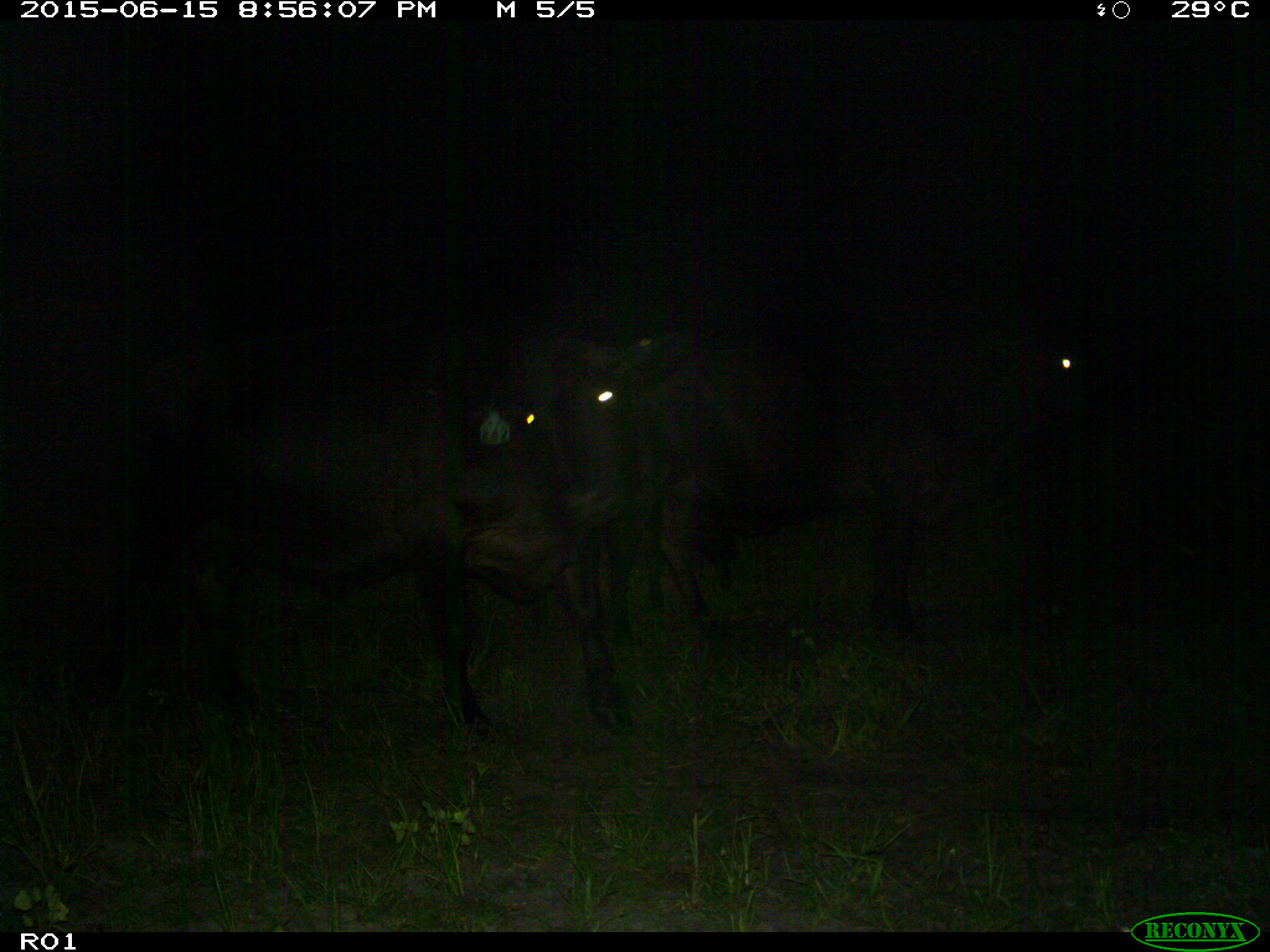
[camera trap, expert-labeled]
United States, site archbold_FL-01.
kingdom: Animalia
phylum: Chordata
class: Mammalia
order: Artiodactyla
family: Bovidae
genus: Bos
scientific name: Bos taurus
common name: domestic cow